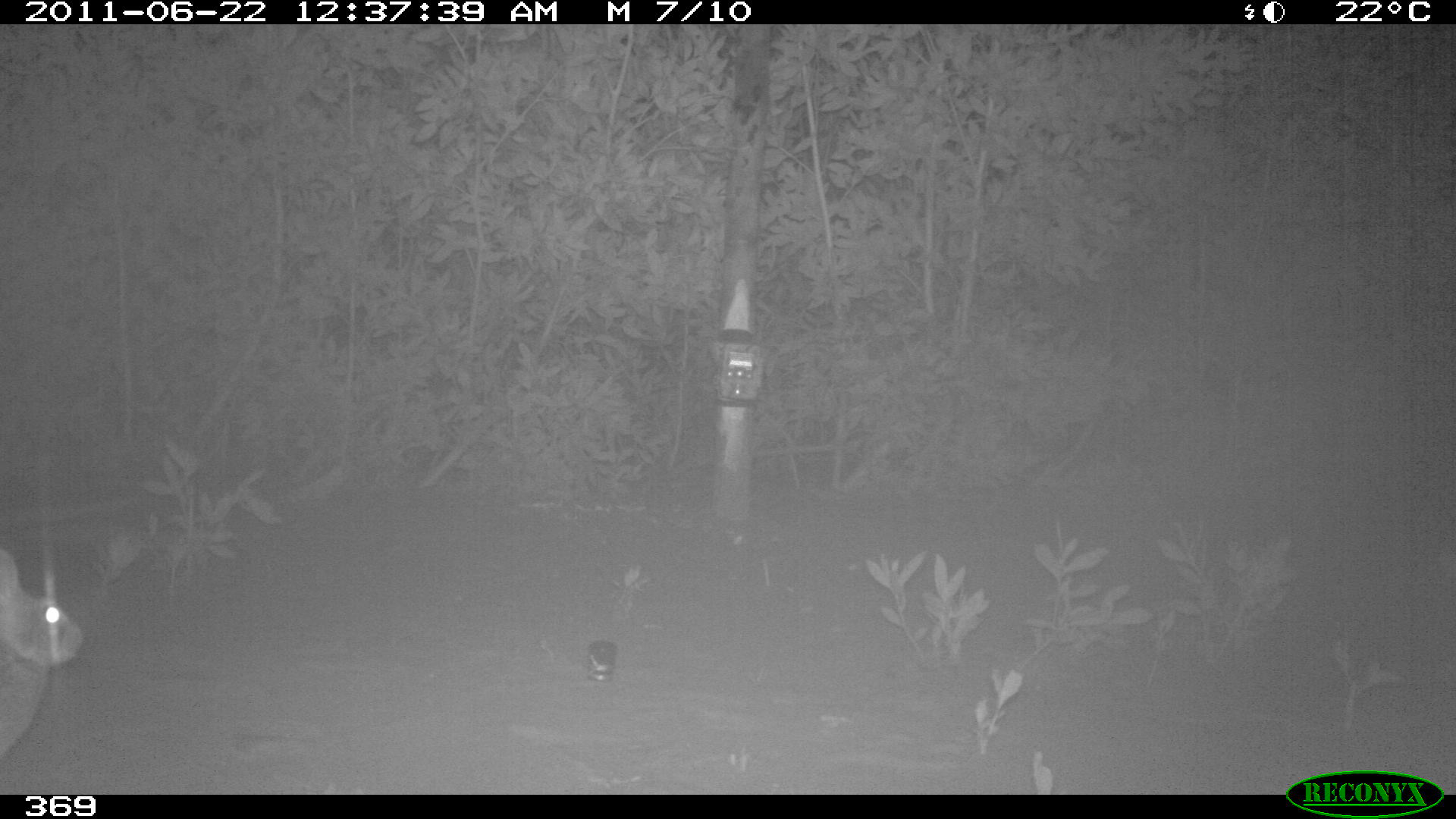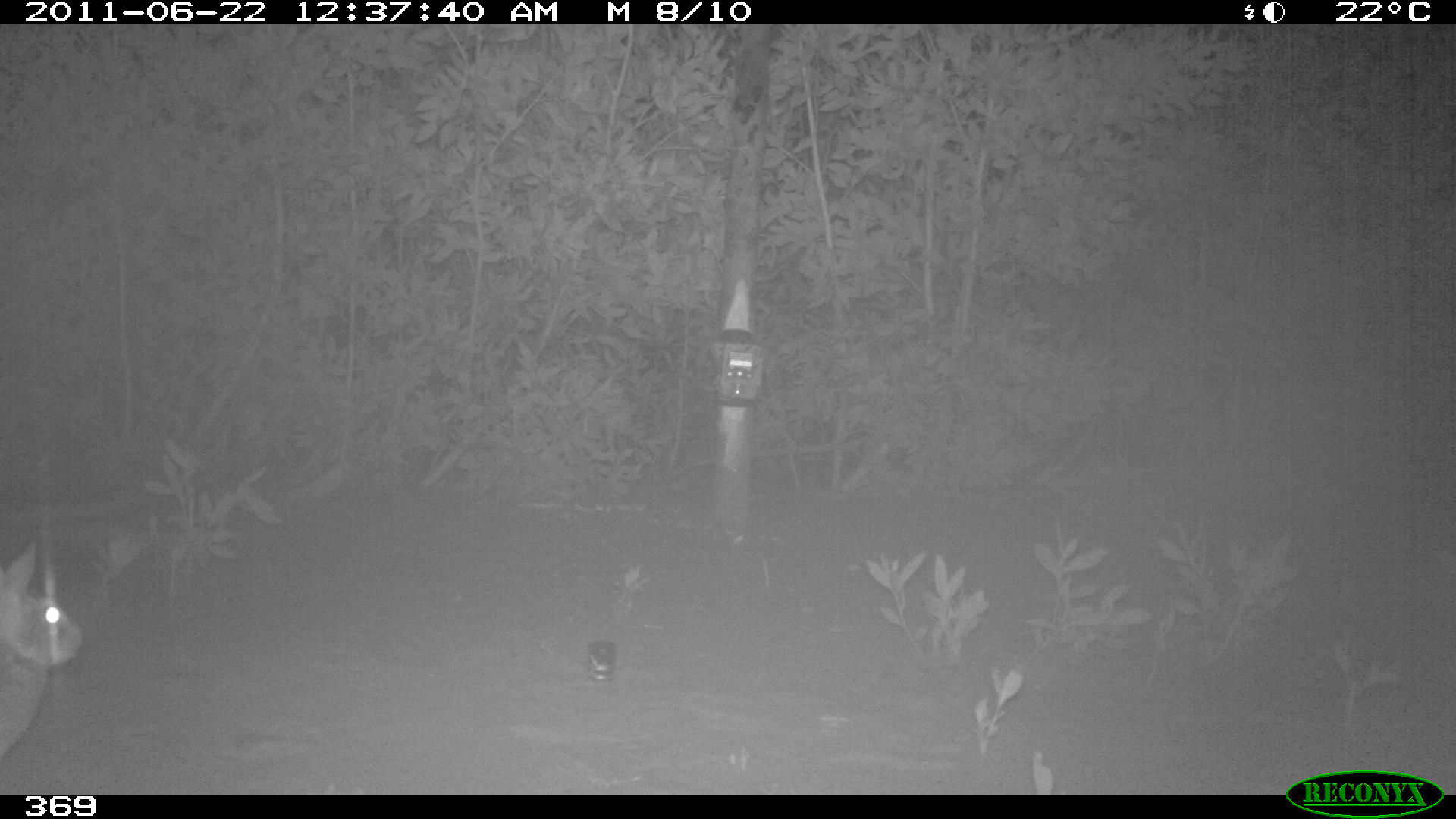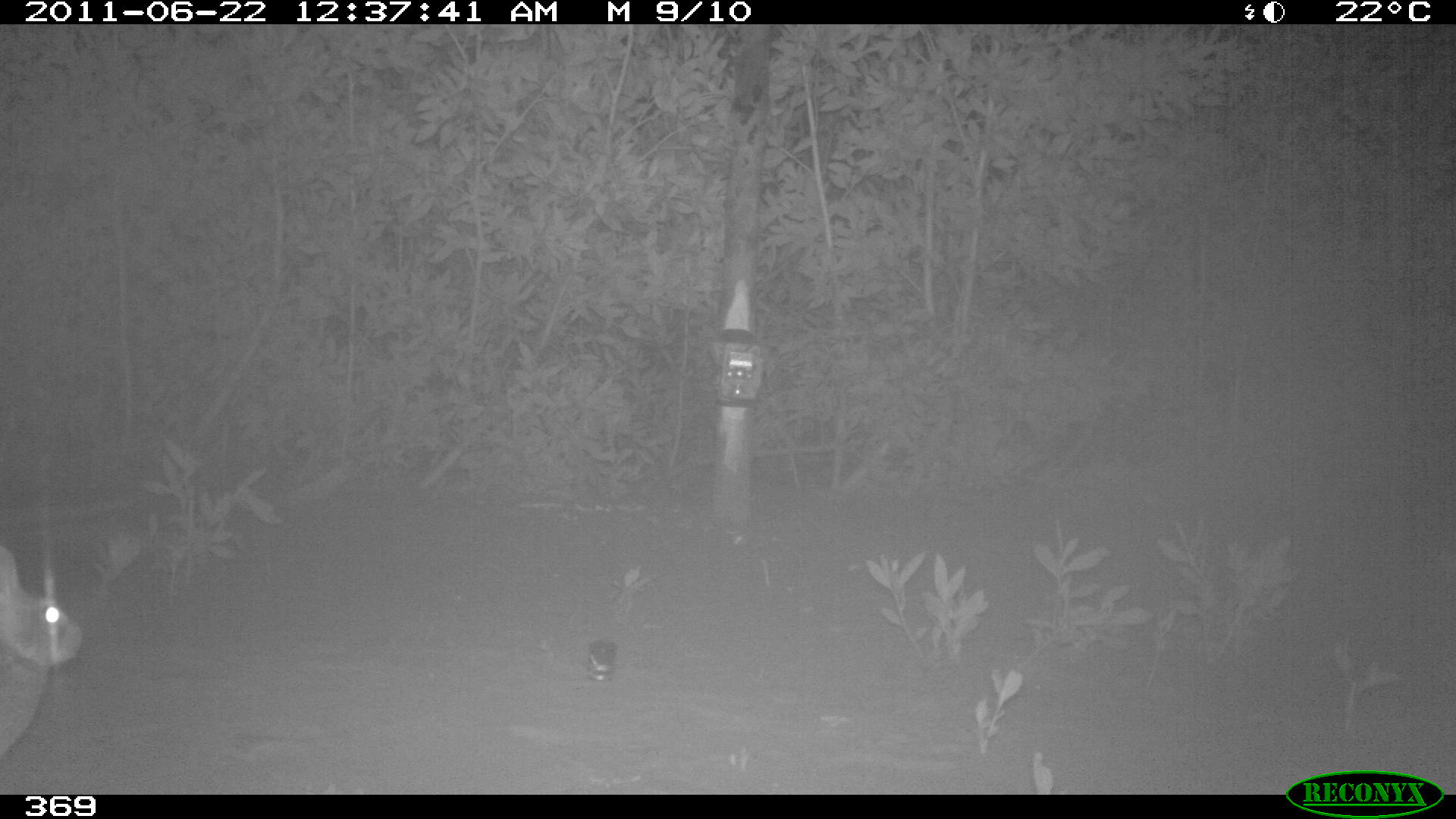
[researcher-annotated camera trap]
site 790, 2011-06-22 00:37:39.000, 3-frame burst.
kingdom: Animalia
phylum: Chordata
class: Mammalia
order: Lagomorpha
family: Leporidae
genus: Sylvilagus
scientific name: Sylvilagus brasiliensis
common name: tapeti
Sylvilagus brasiliensis (tapeti).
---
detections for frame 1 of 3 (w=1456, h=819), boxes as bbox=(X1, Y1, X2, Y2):
sylvilagus brasiliensis: bbox=(0, 548, 80, 752)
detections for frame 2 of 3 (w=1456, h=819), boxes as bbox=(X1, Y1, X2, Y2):
sylvilagus brasiliensis: bbox=(0, 541, 80, 752)